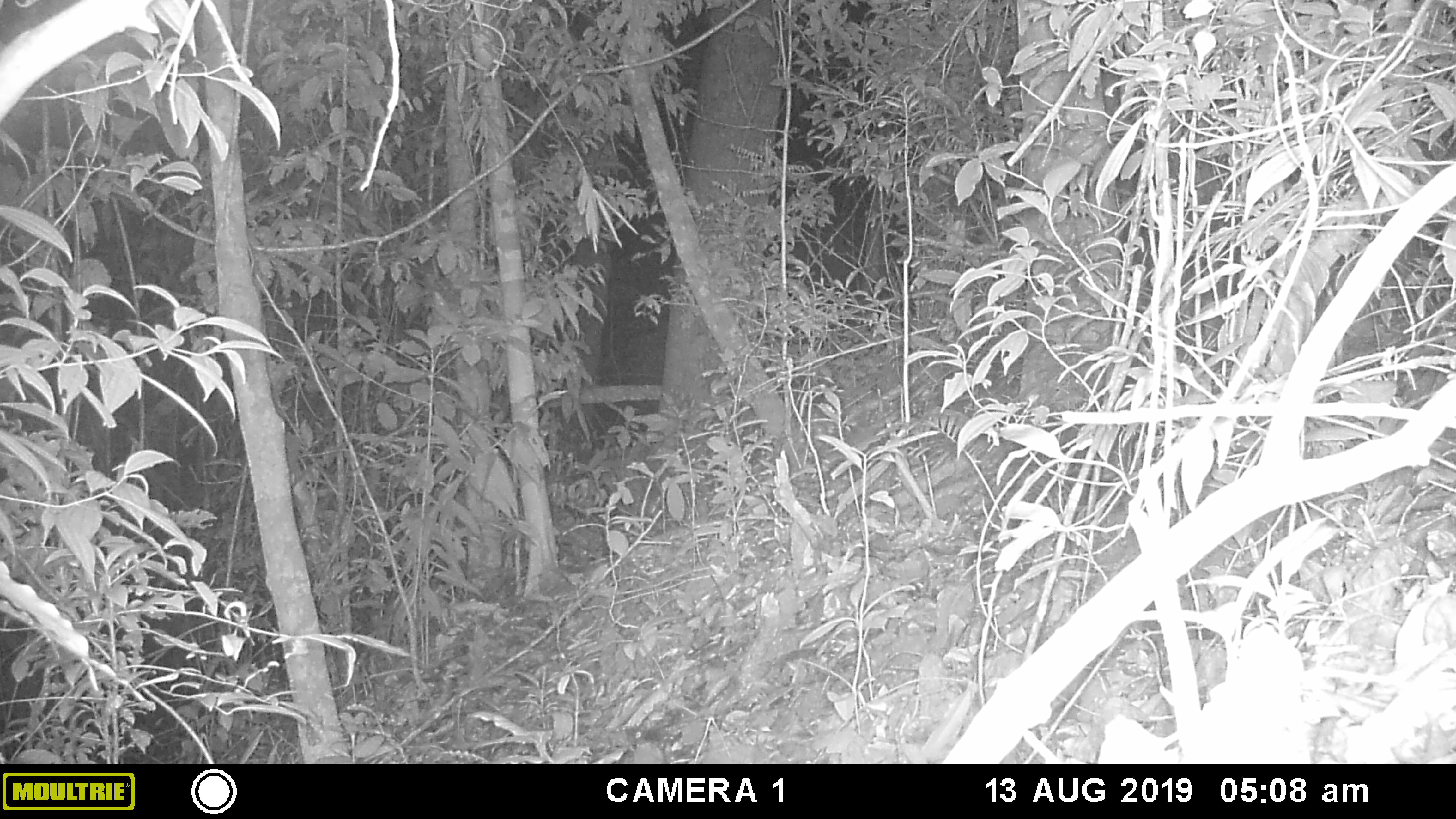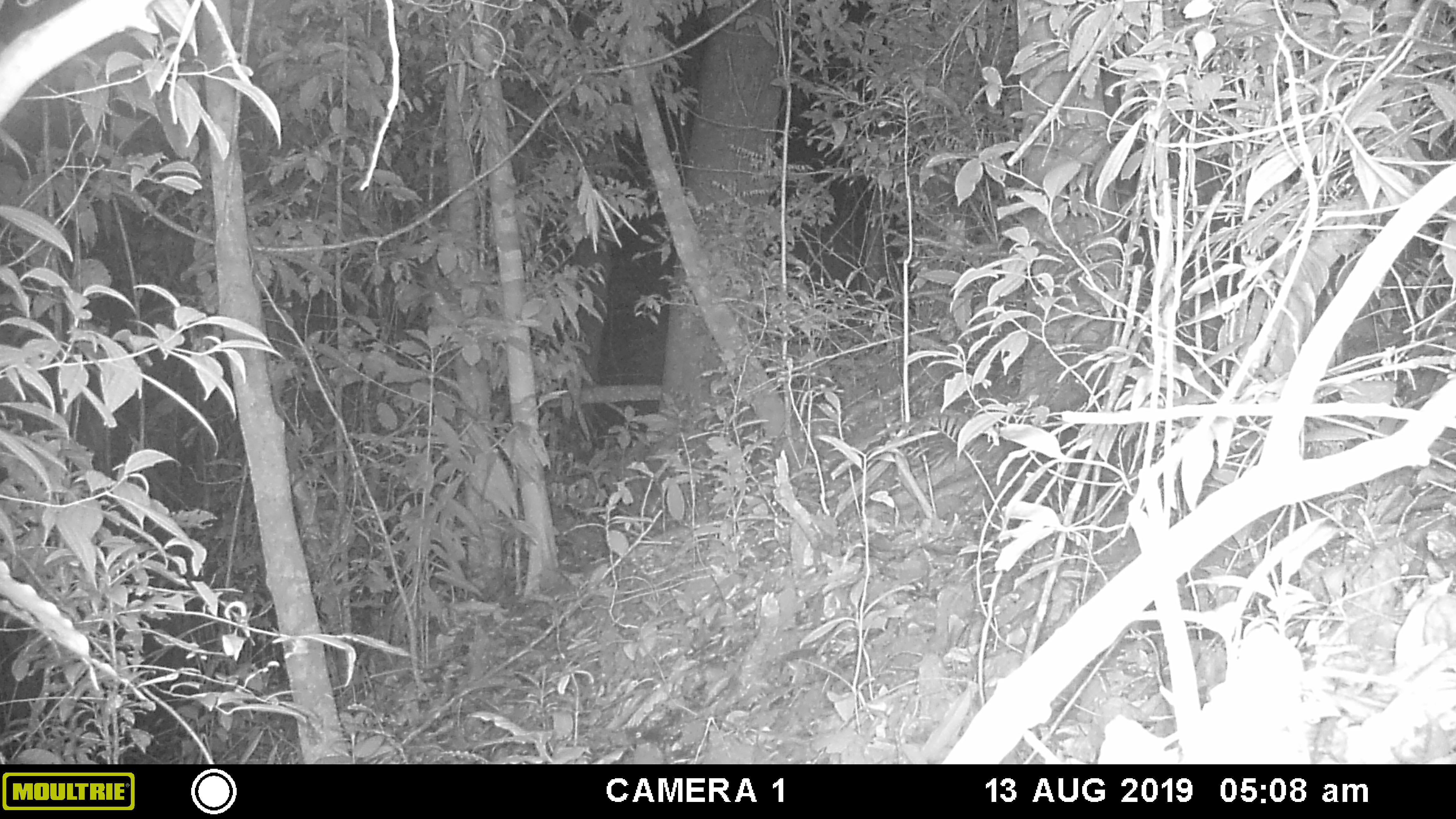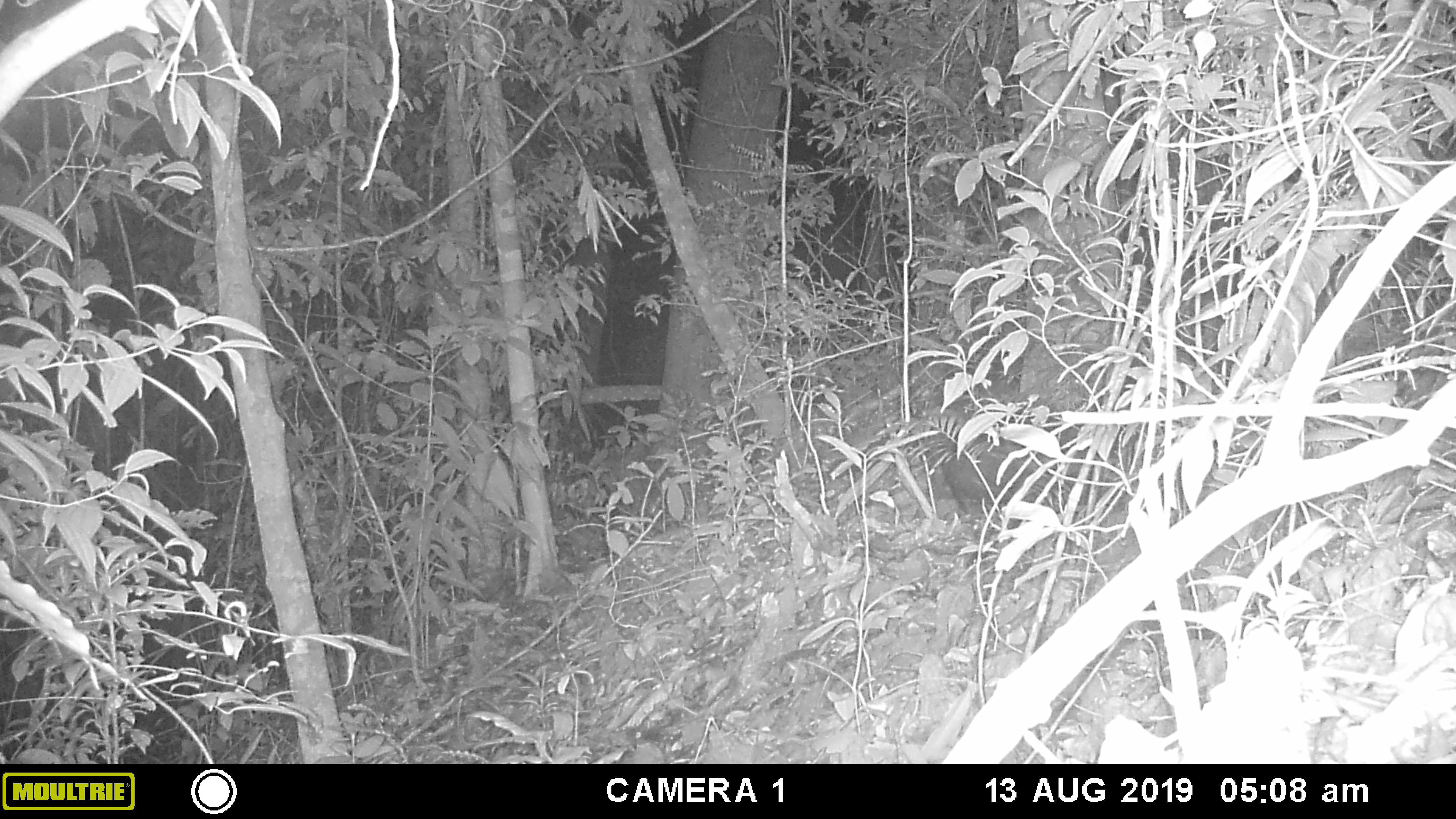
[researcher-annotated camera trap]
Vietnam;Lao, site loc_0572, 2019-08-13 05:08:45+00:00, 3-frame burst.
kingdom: Animalia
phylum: Chordata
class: Mammalia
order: Rodentia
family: Hystricidae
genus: Hystrix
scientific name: Hystrix brachyura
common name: malayan porcupine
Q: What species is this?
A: Malayan porcupine (Hystrix brachyura).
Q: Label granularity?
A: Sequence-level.